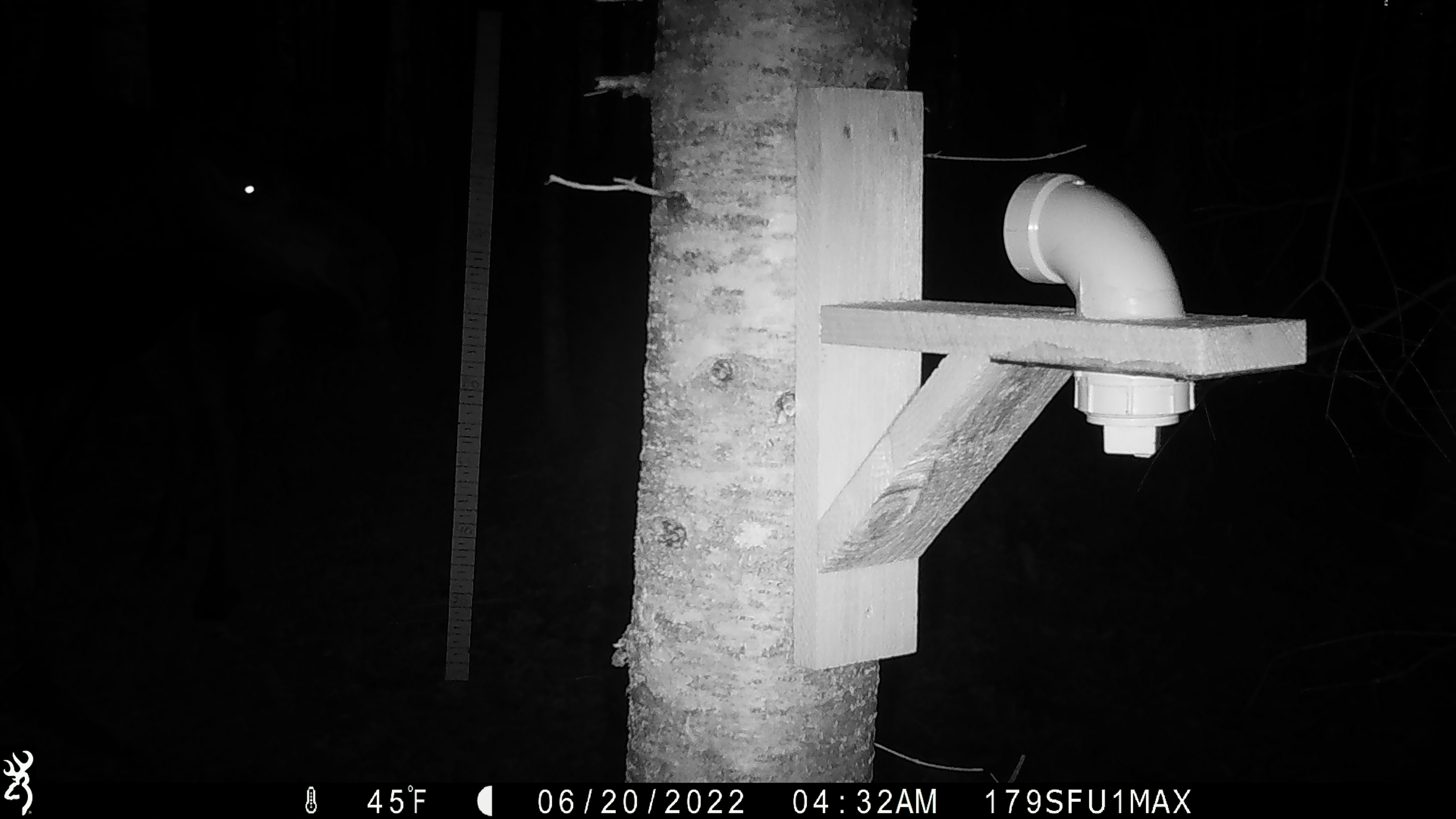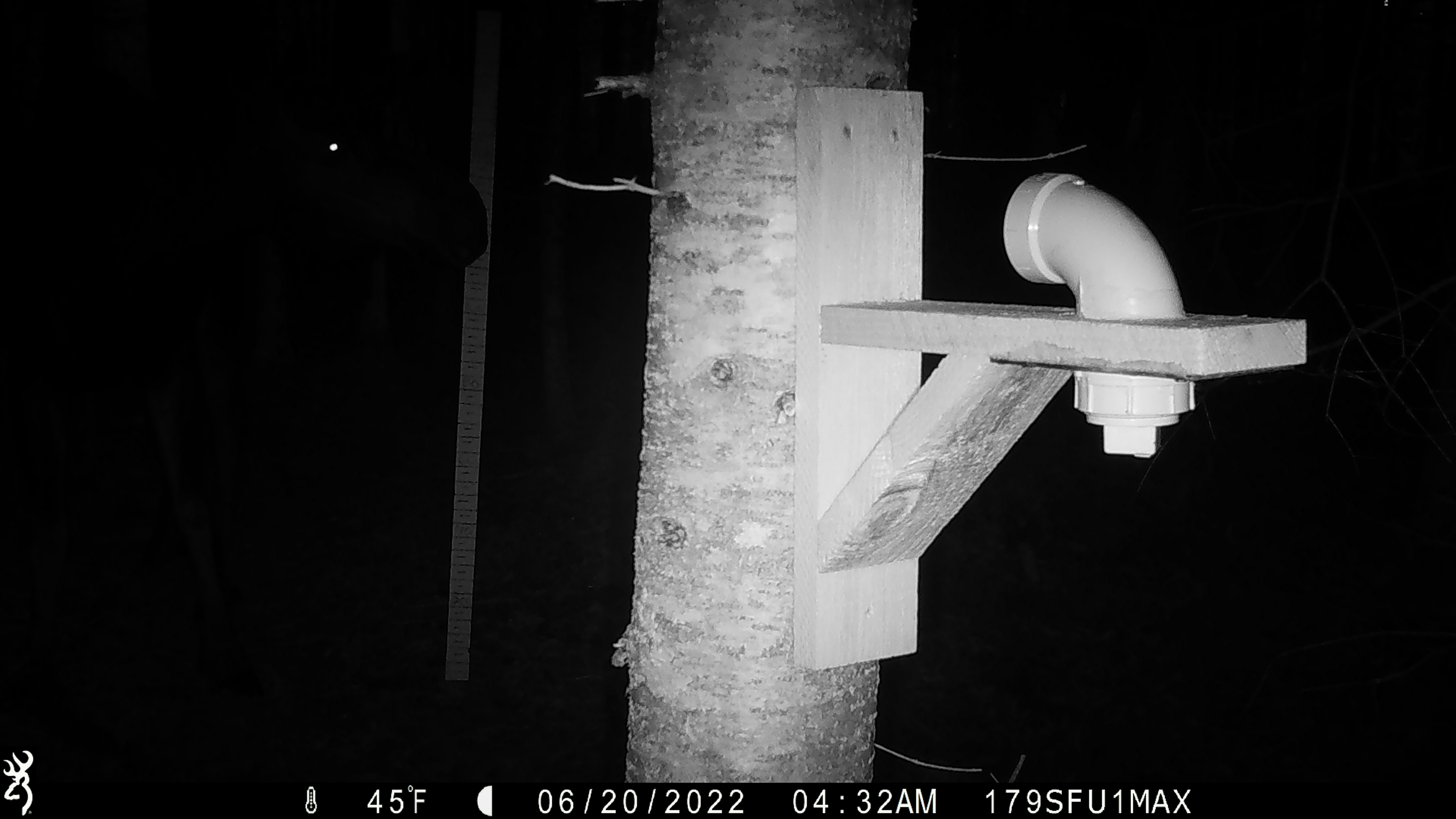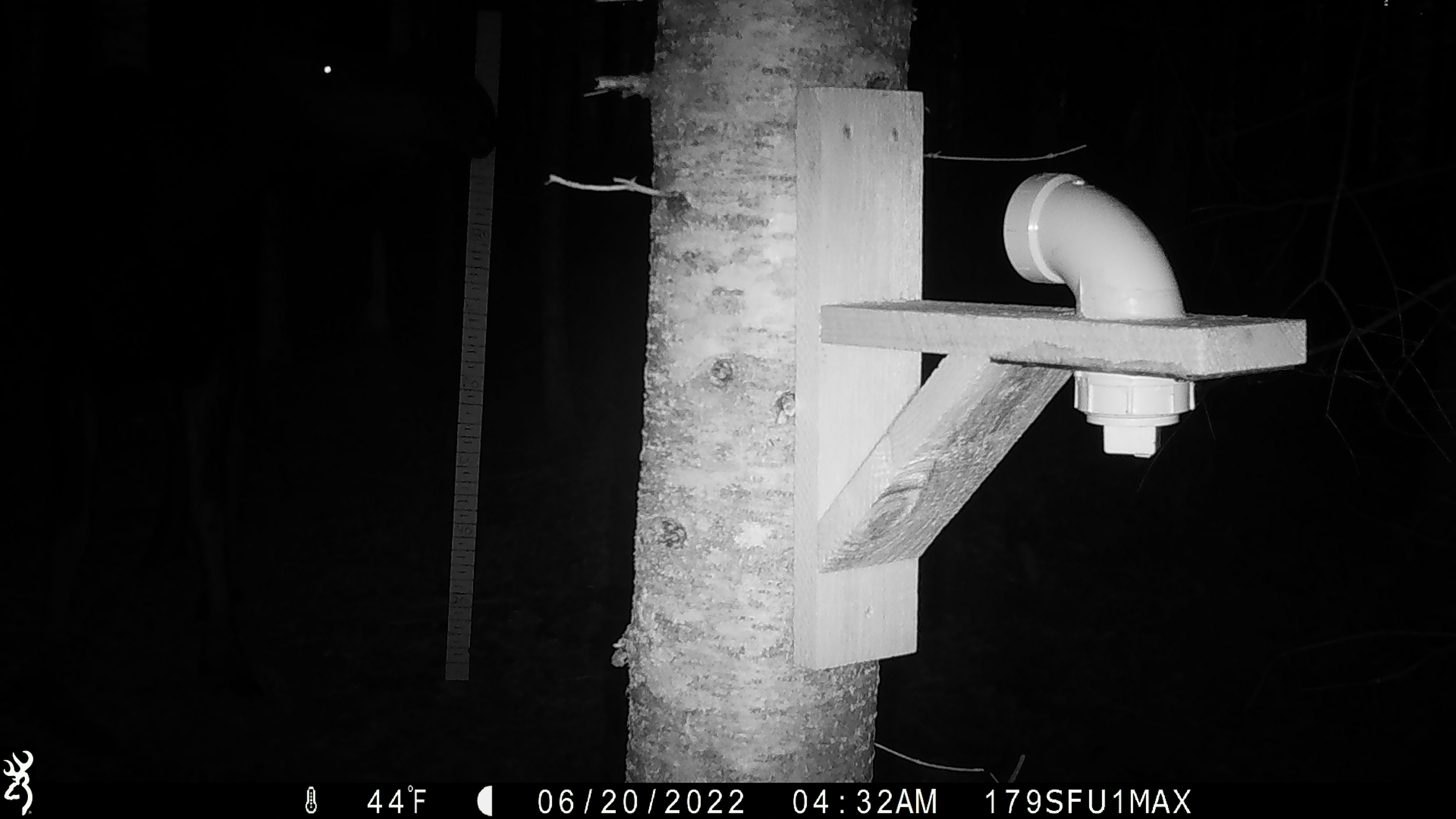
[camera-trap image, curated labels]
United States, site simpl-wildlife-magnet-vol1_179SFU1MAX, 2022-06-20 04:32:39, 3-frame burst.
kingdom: Animalia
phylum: Chordata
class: Mammalia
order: Artiodactyla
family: Cervidae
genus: Alces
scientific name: Alces alces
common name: moose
Moose (Alces alces).